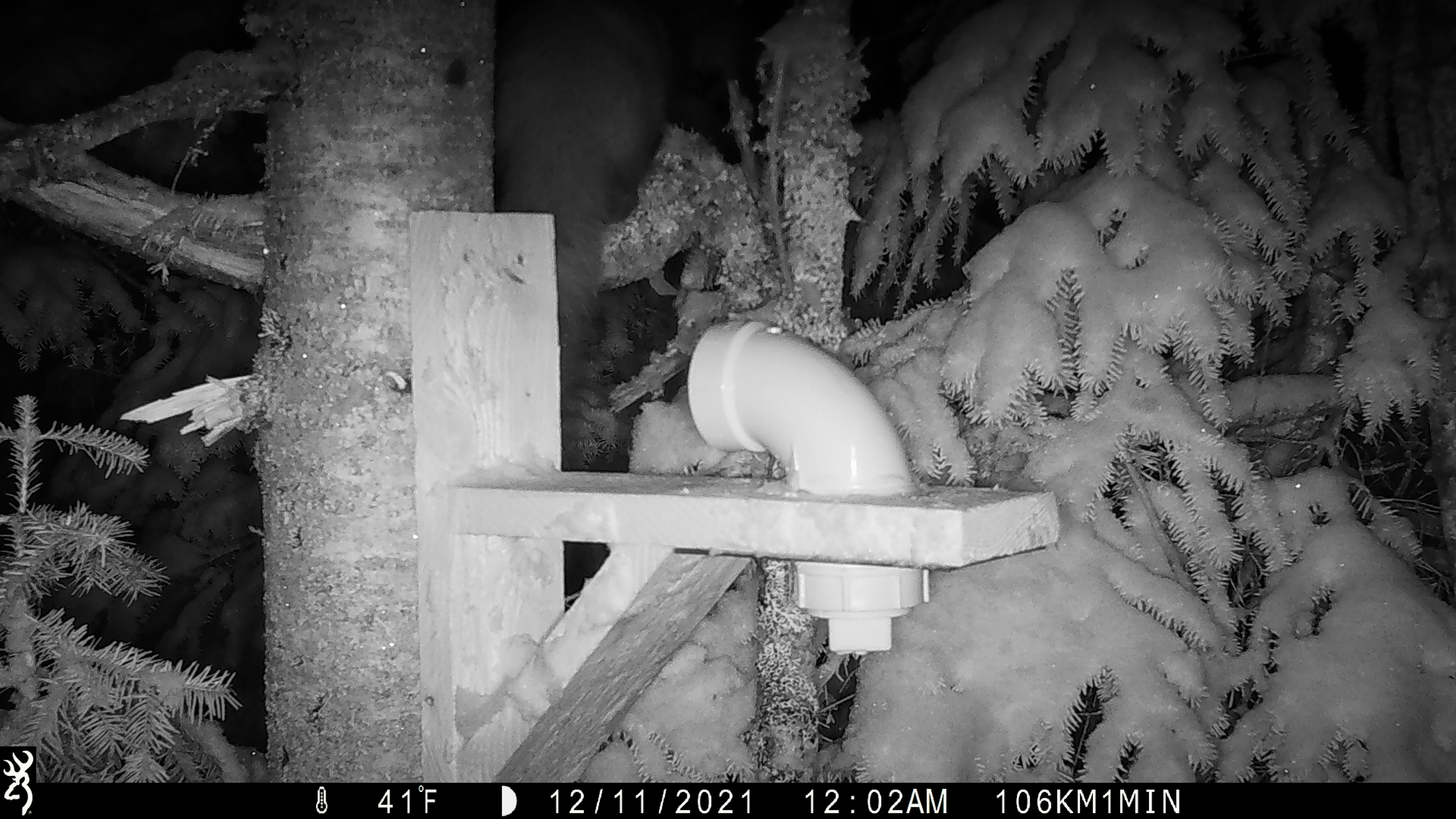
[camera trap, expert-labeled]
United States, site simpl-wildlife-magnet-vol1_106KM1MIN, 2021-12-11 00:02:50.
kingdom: Animalia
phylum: Chordata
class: Mammalia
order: Carnivora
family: Mustelidae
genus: Martes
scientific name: Martes americana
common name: american marten